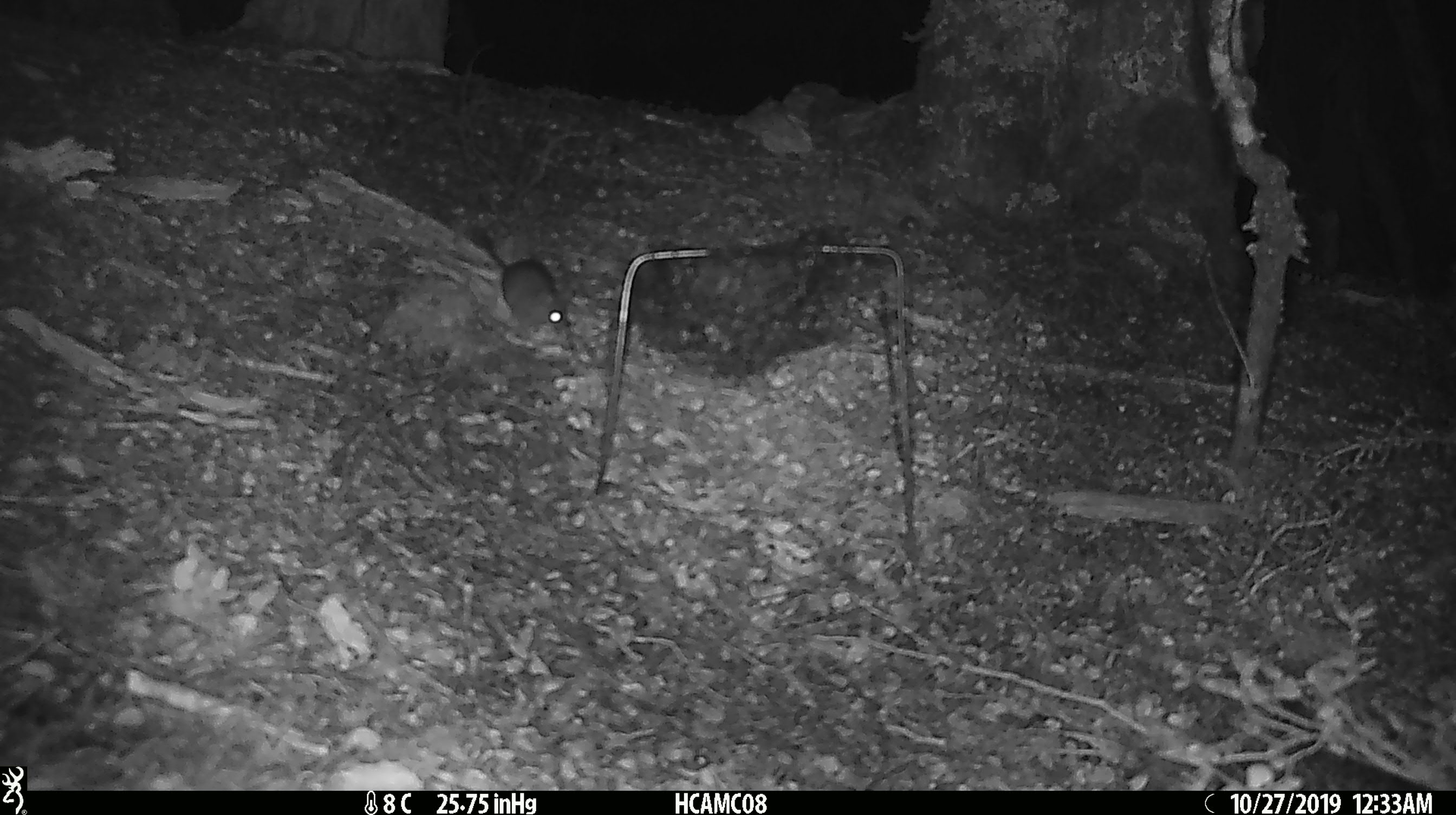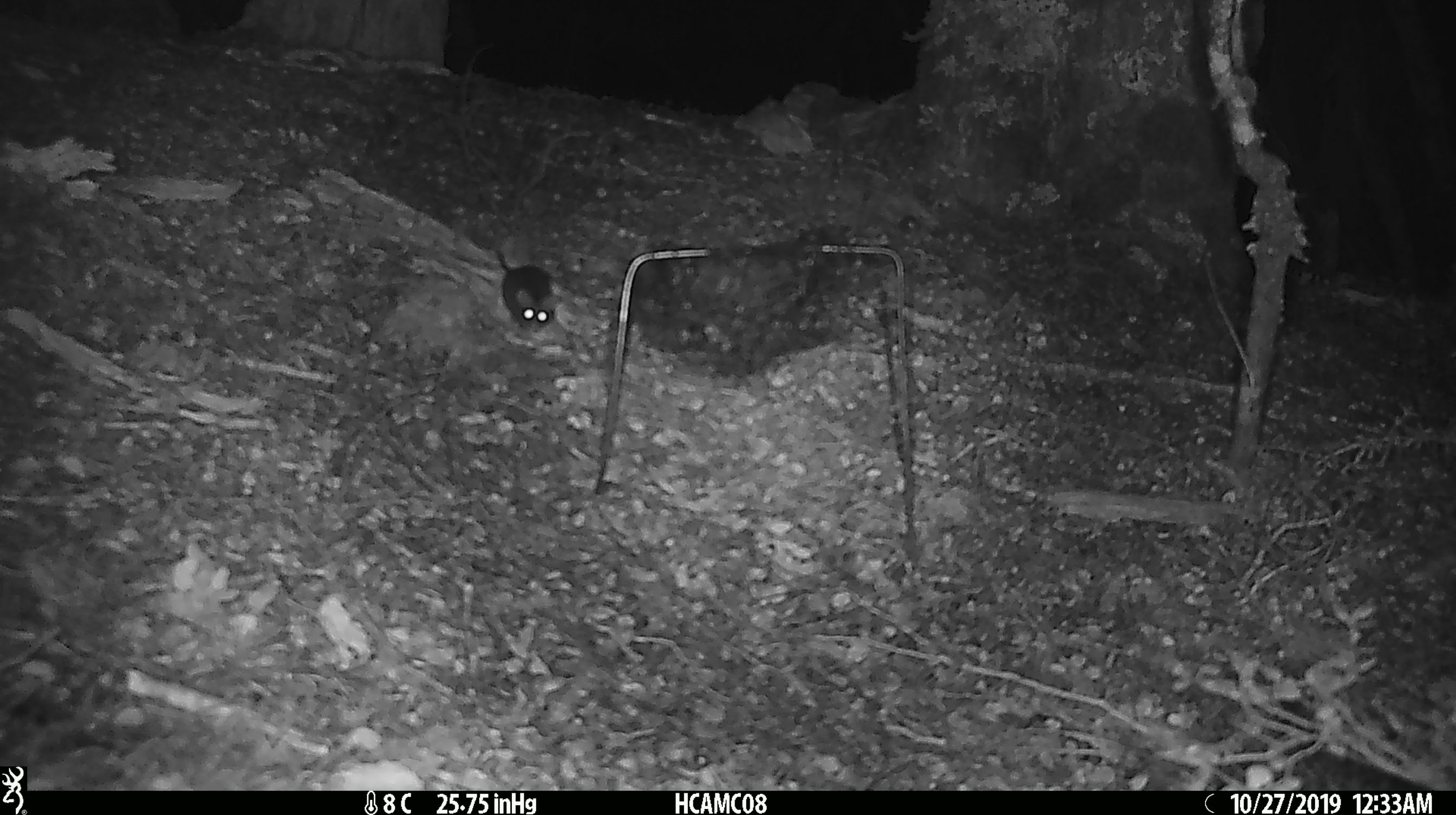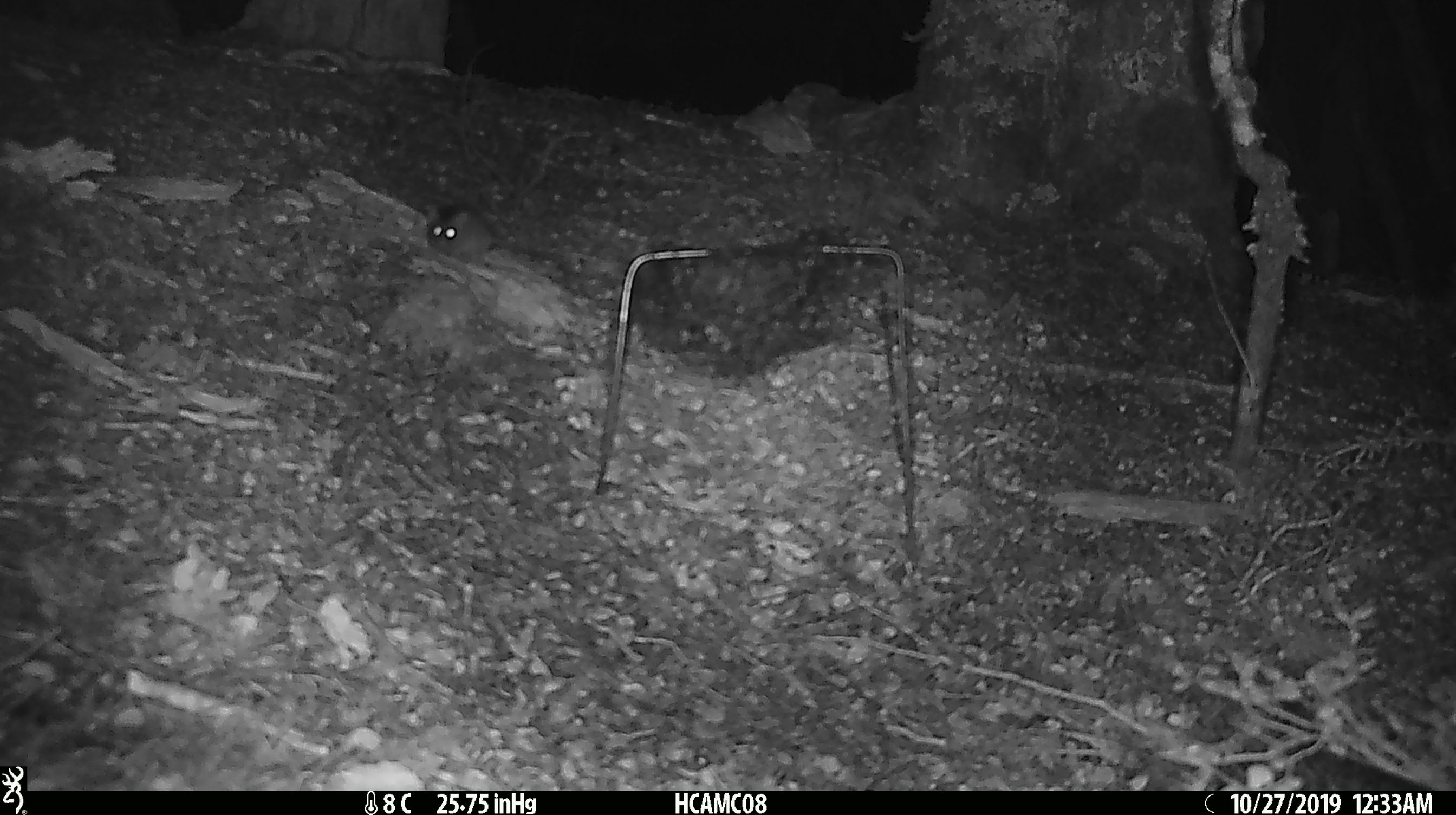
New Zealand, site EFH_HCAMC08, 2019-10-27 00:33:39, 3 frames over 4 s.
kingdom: Animalia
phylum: Chordata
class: Mammalia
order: Rodentia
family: Muridae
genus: Mus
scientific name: Mus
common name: mouse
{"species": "mouse (Mus)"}